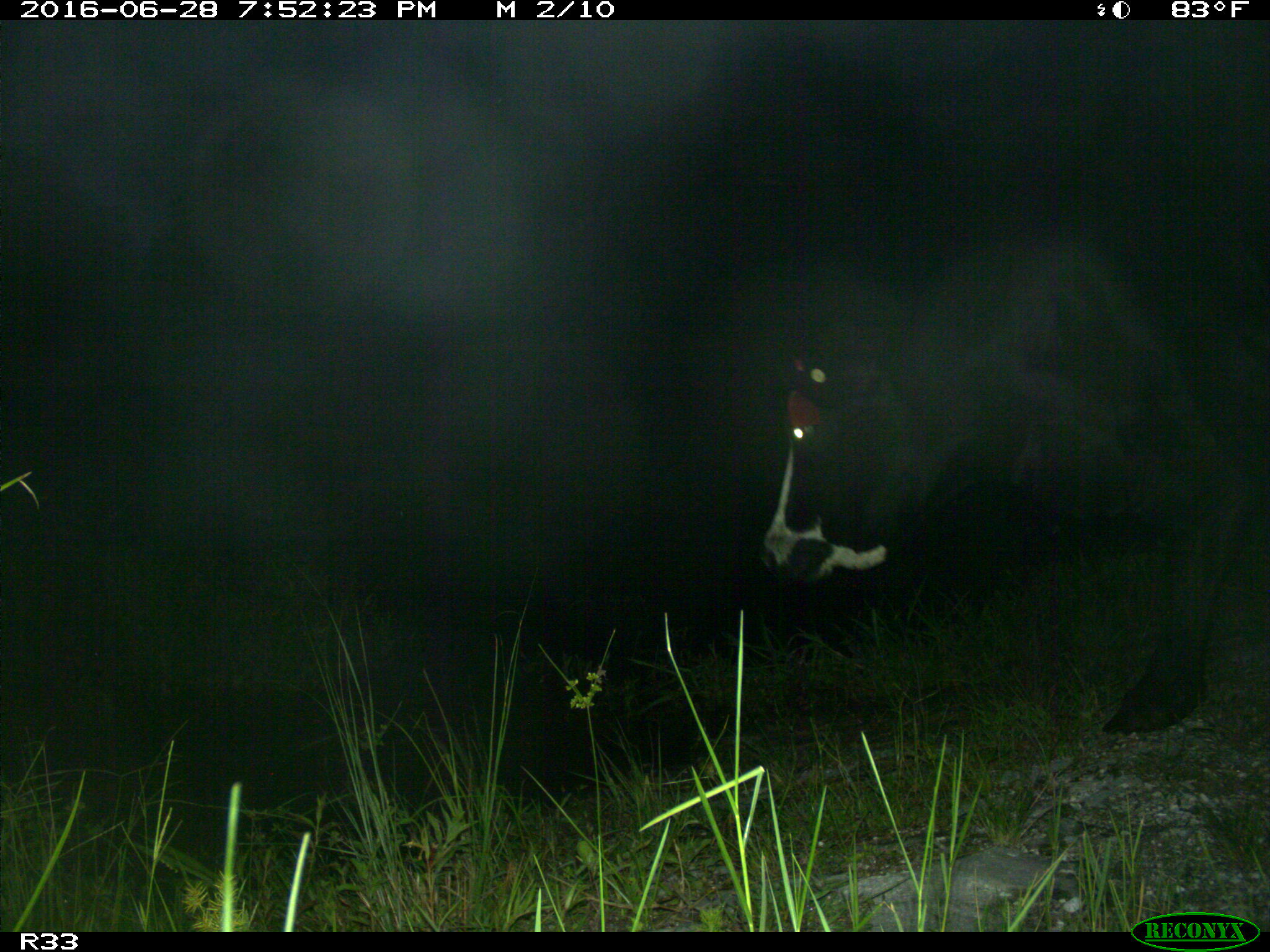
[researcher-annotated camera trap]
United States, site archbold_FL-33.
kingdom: Animalia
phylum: Chordata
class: Mammalia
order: Artiodactyla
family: Bovidae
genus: Bos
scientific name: Bos taurus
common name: domestic cow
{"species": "Bos taurus (domestic cow)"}